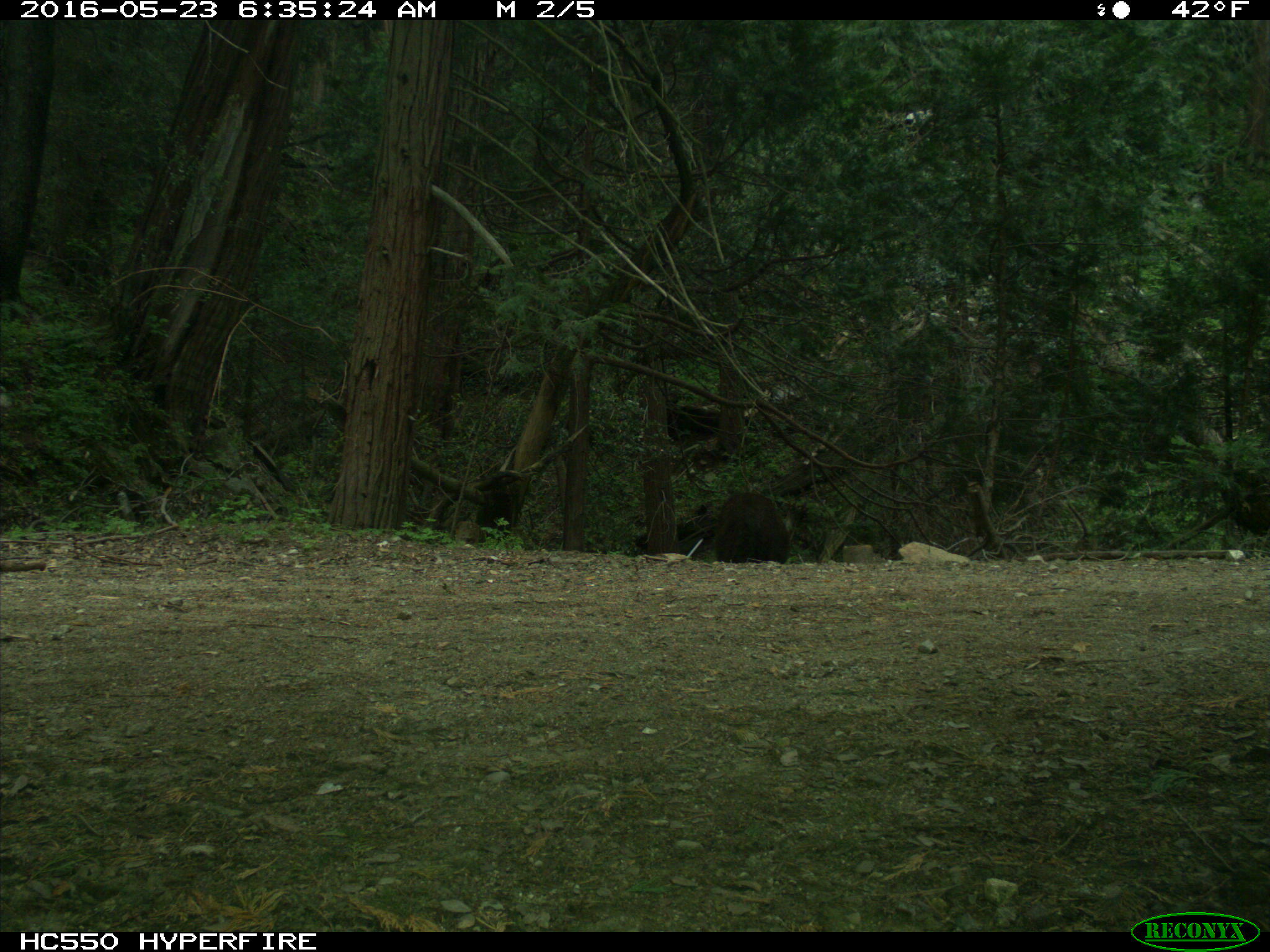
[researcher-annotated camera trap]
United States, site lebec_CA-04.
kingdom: Animalia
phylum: Chordata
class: Mammalia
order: Carnivora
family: Ursidae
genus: Ursus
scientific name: Ursus americanus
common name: american black bear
Ursus americanus (american black bear).